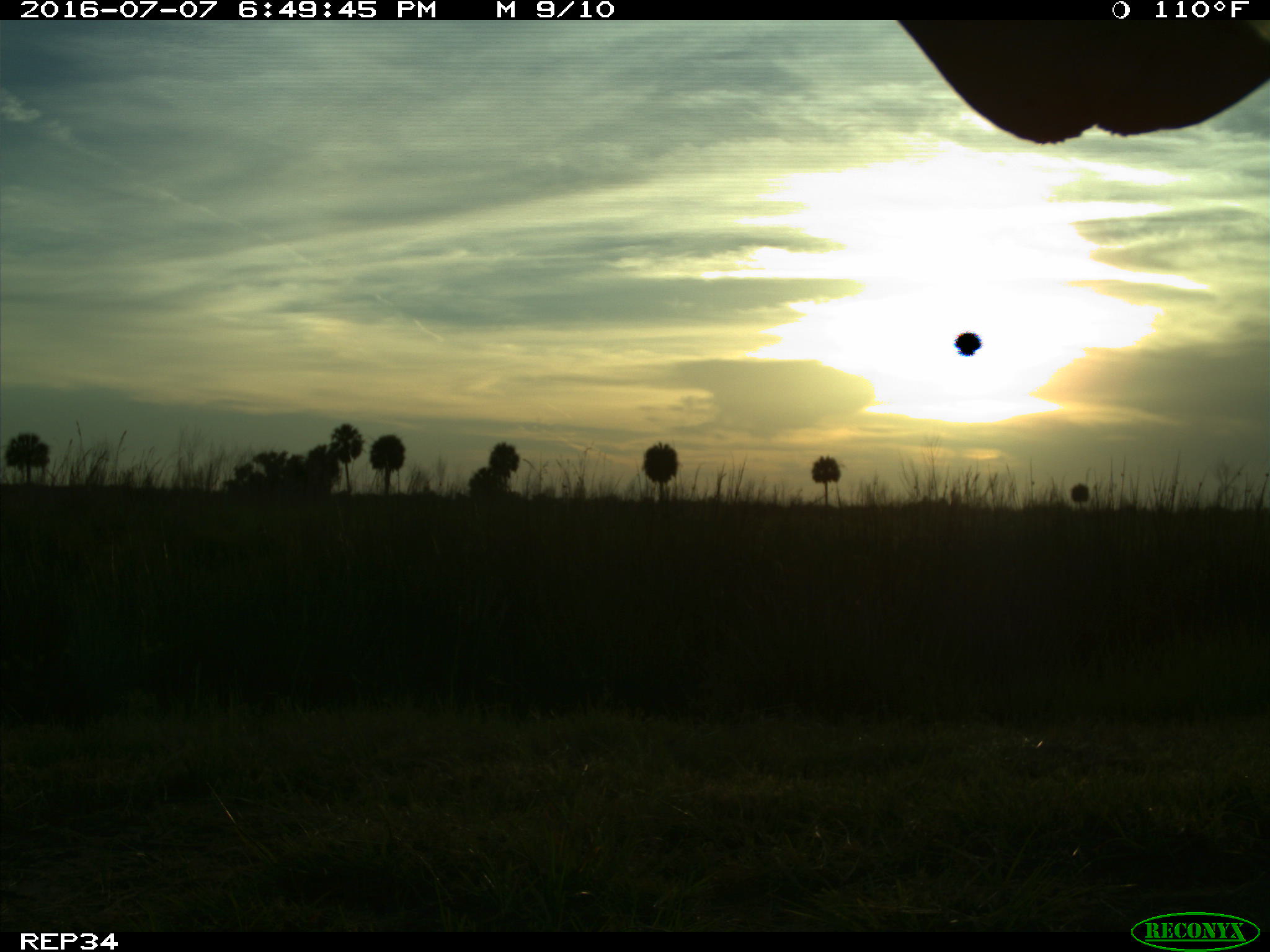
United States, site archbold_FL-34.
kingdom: Animalia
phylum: Chordata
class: Mammalia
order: Artiodactyla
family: Bovidae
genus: Bos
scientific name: Bos taurus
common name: domestic cow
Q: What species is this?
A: Bos taurus (domestic cow).